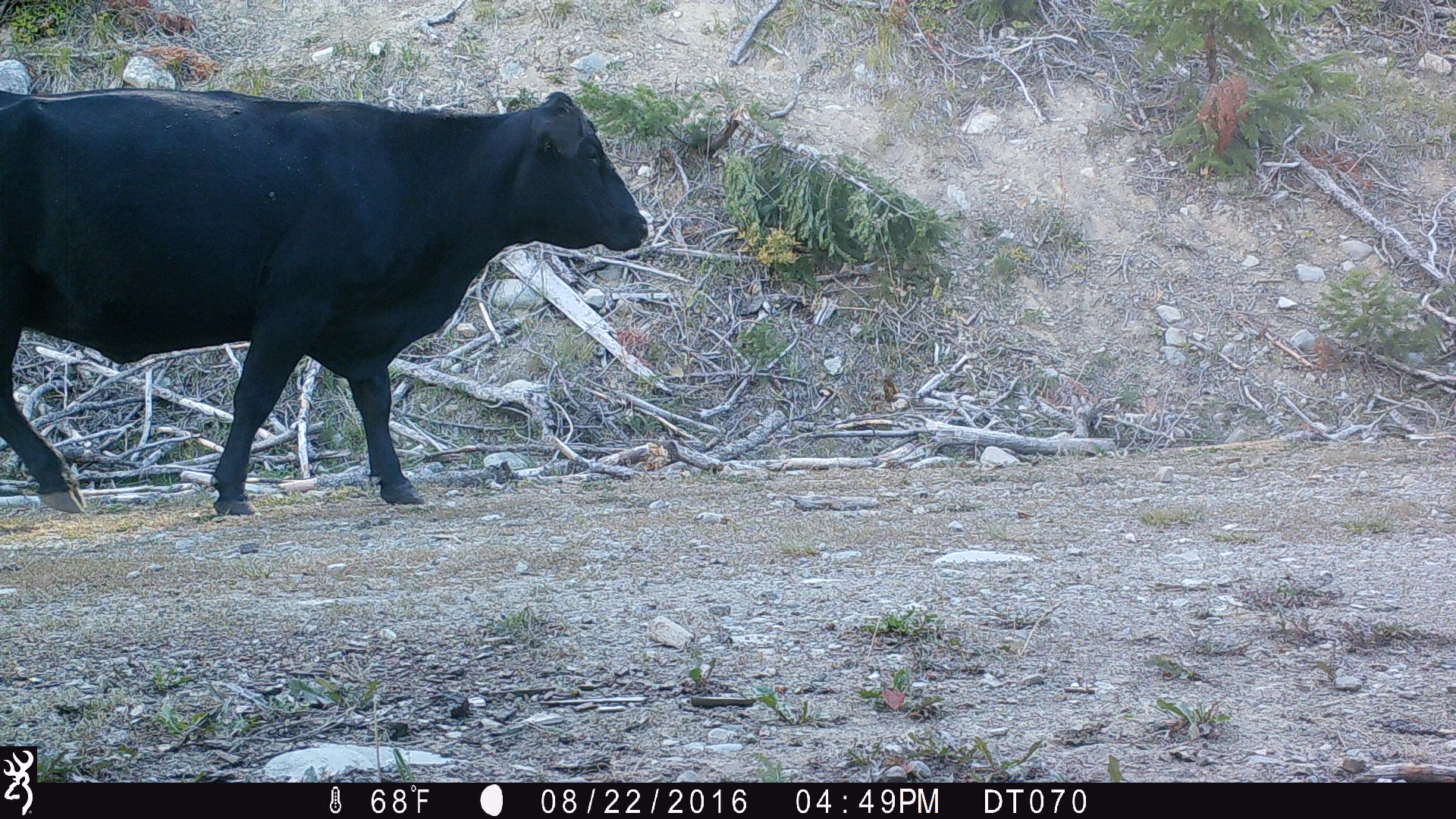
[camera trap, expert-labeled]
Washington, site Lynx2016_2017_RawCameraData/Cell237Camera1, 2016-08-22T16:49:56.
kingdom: Animalia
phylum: Chordata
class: Mammalia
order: Artiodactyla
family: Bovidae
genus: Bos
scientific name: Bos taurus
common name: domestic cattle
Domestic cattle (Bos taurus). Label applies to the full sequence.